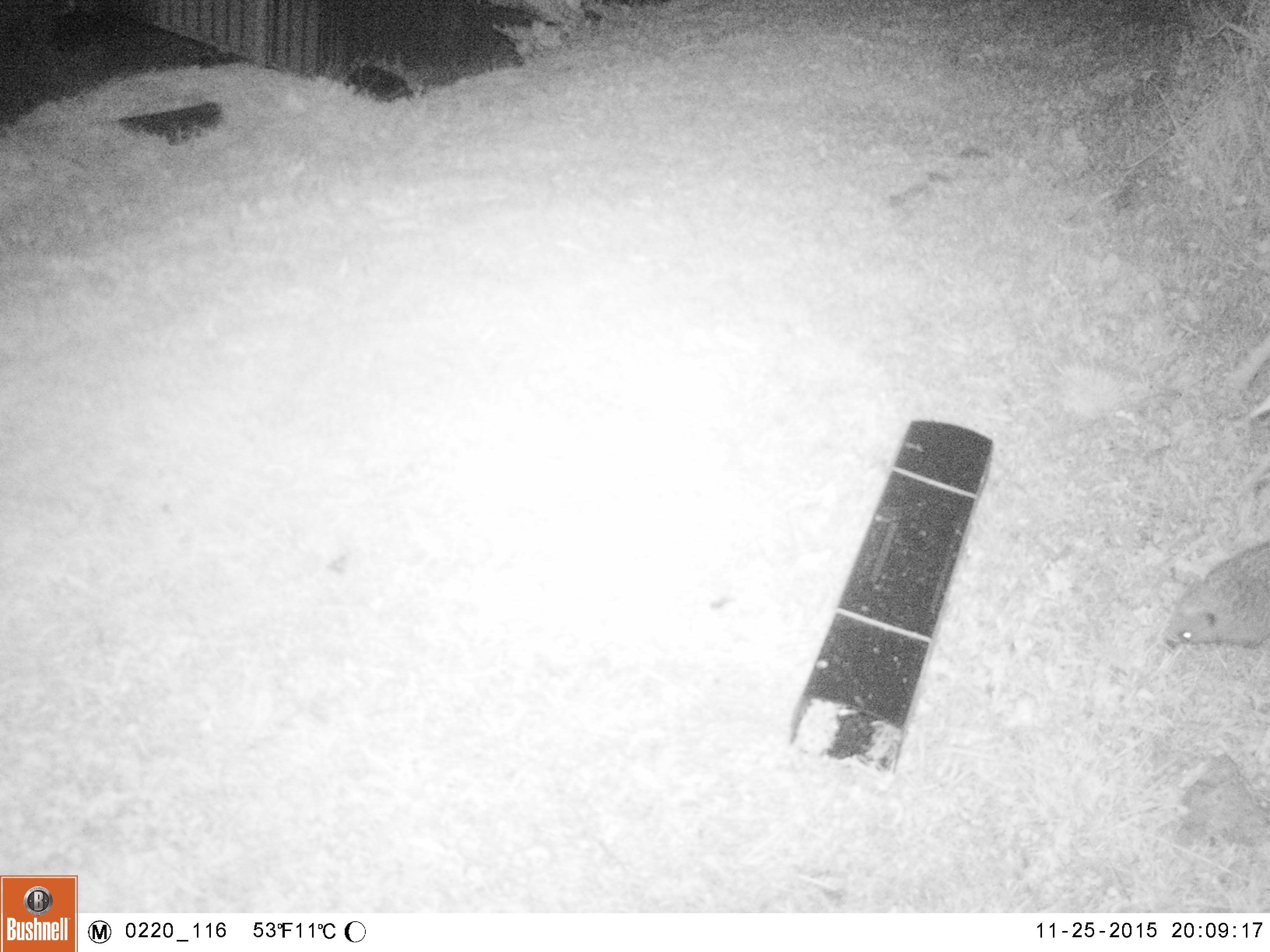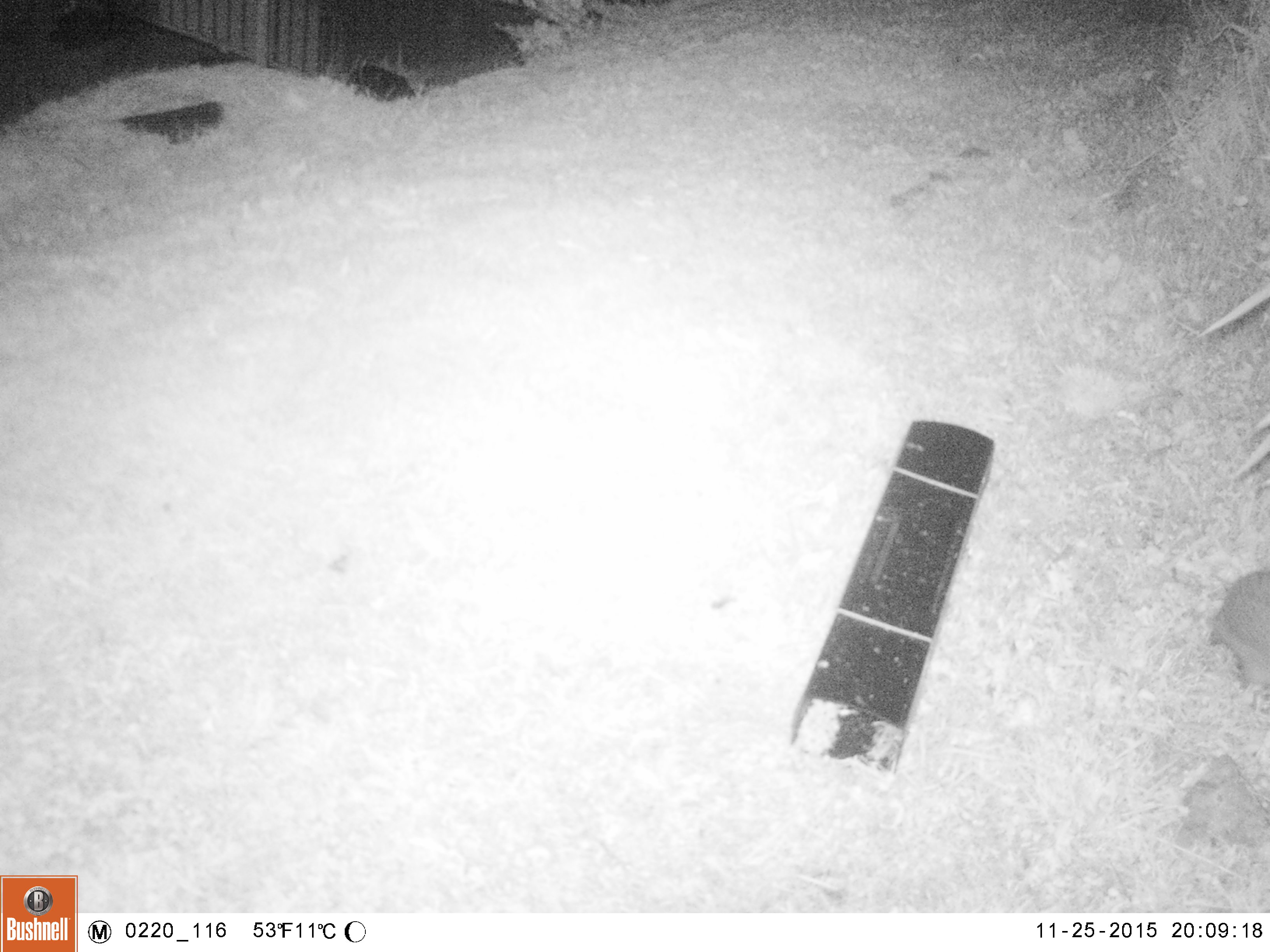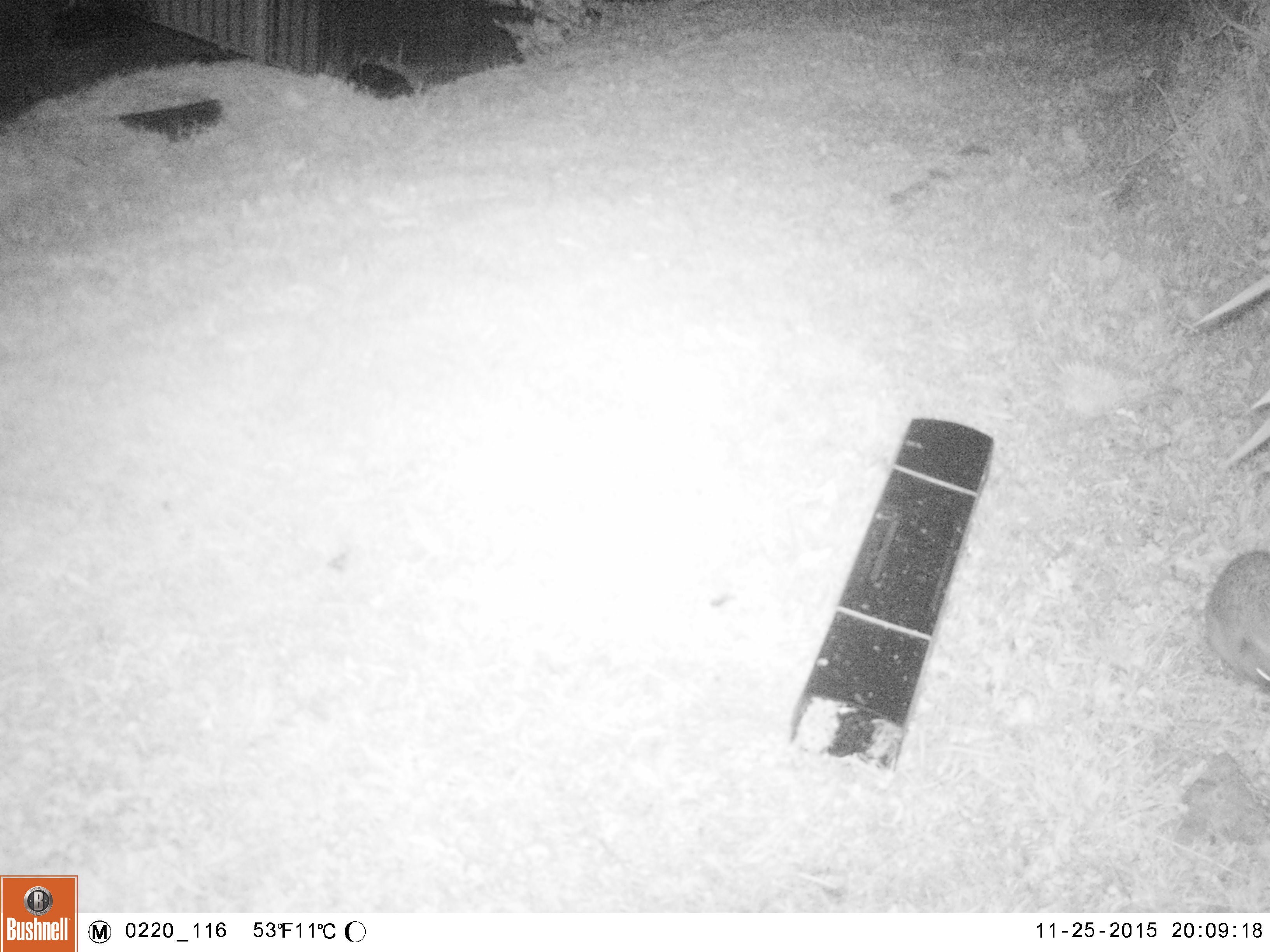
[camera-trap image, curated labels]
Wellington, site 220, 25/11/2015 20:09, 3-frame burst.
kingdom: Animalia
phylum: Chordata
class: Mammalia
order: Eulipotyphla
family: Erinaceidae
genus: Erinaceus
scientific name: Erinaceus europaeus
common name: hedgehog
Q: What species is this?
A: Hedgehog (Erinaceus europaeus).